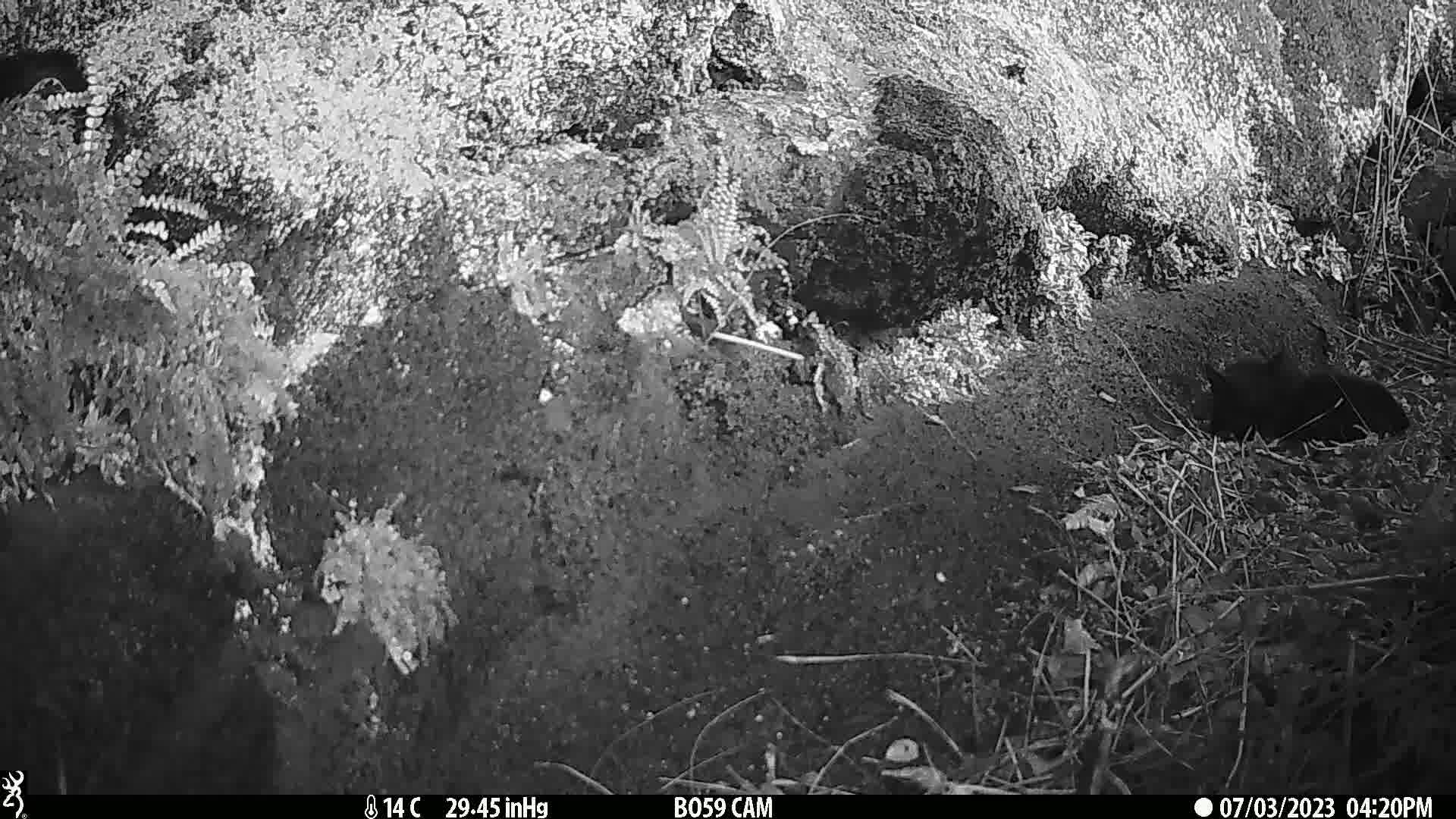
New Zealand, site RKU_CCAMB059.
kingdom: Animalia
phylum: Chordata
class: Mammalia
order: Carnivora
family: Felidae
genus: Felis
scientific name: Felis catus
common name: domestic cat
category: cat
Cat (domestic cat) (Felis catus).